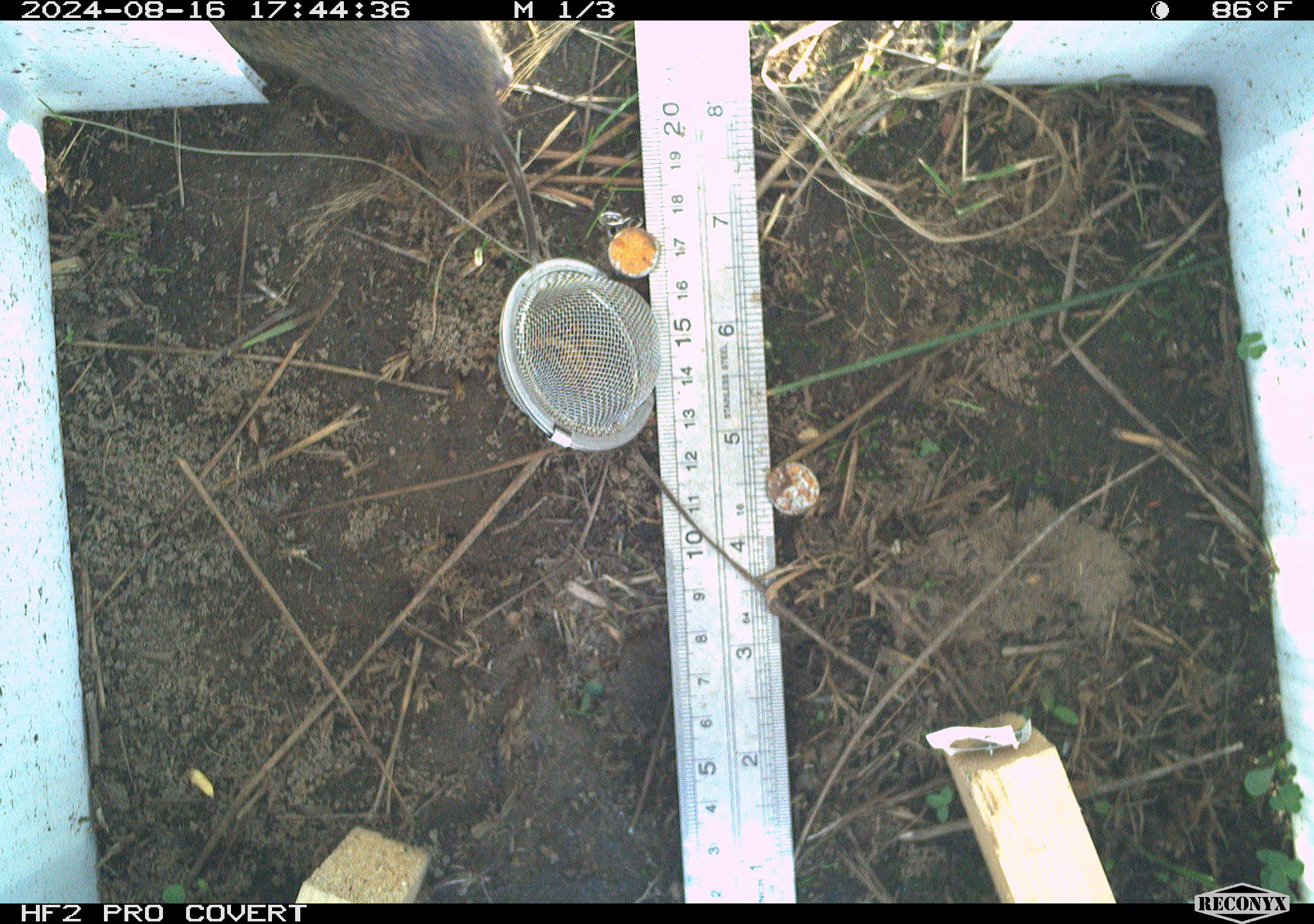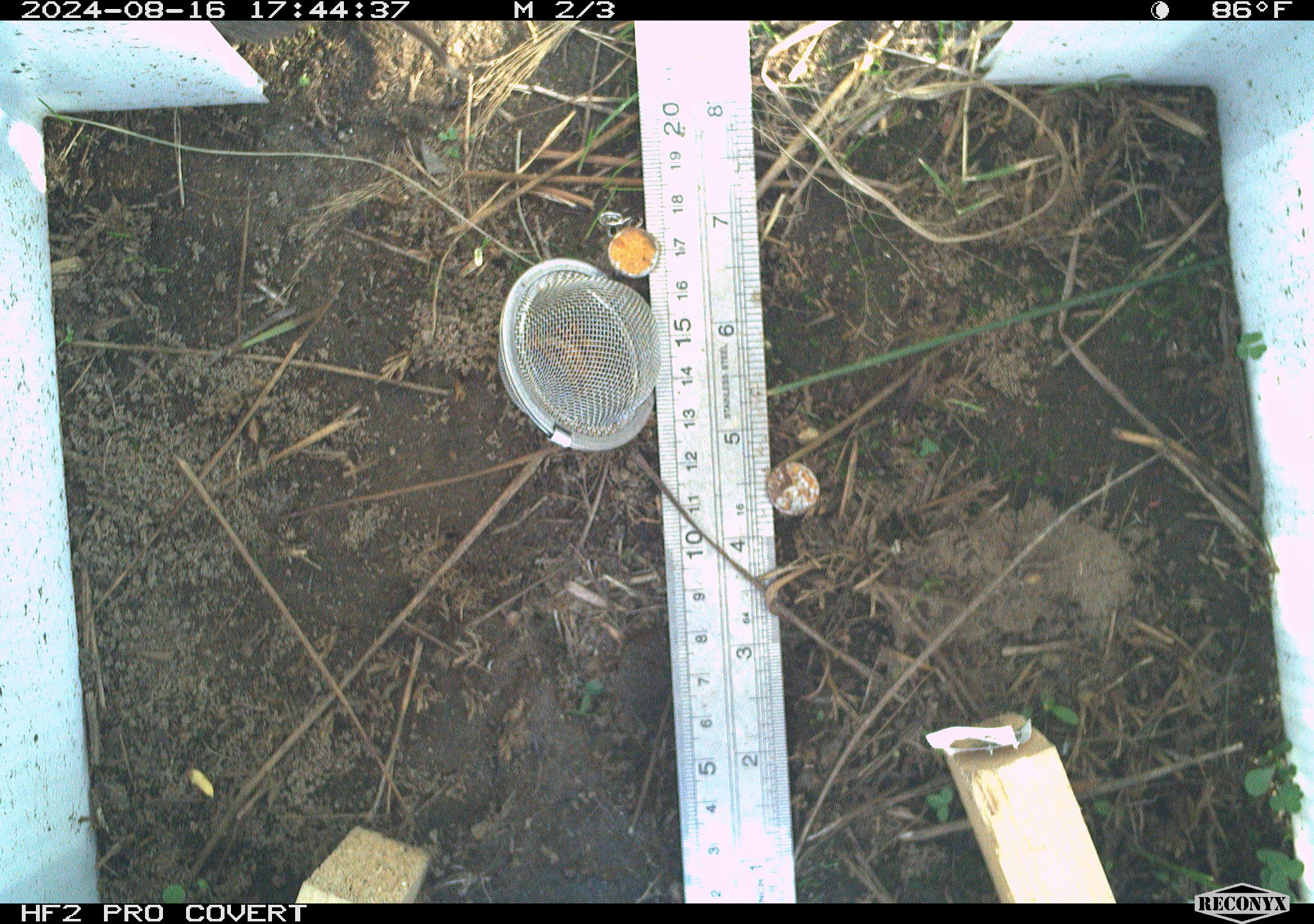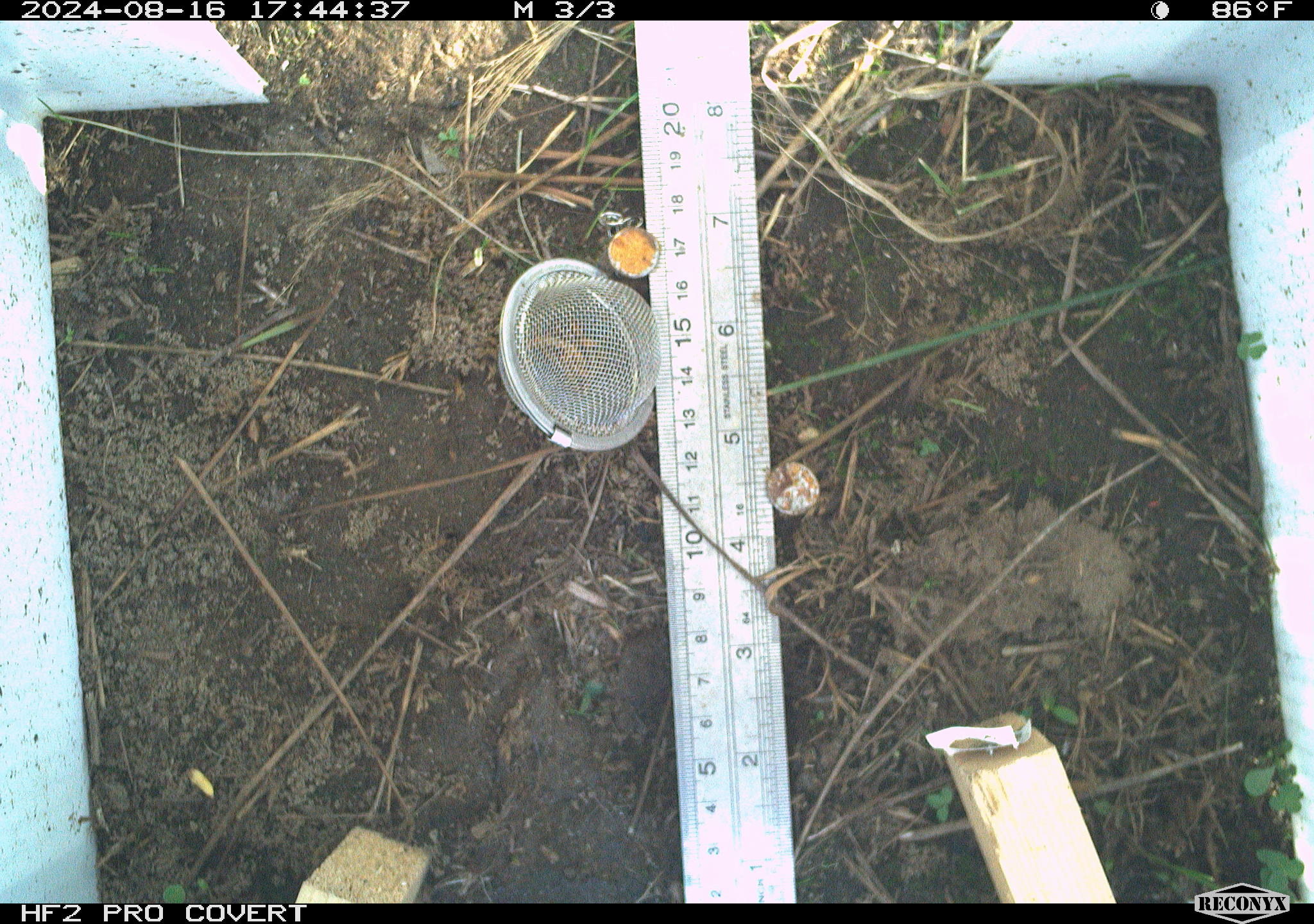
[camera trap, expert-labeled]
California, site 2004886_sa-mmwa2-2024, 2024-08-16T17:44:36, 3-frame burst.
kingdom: Animalia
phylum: Chordata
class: Mammalia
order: Rodentia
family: Cricetidae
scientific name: Arvicolinae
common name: voles, lemmings, and muskrats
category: arvicolinae subfamily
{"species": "arvicolinae subfamily (voles, lemmings, and muskrats) (Arvicolinae)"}